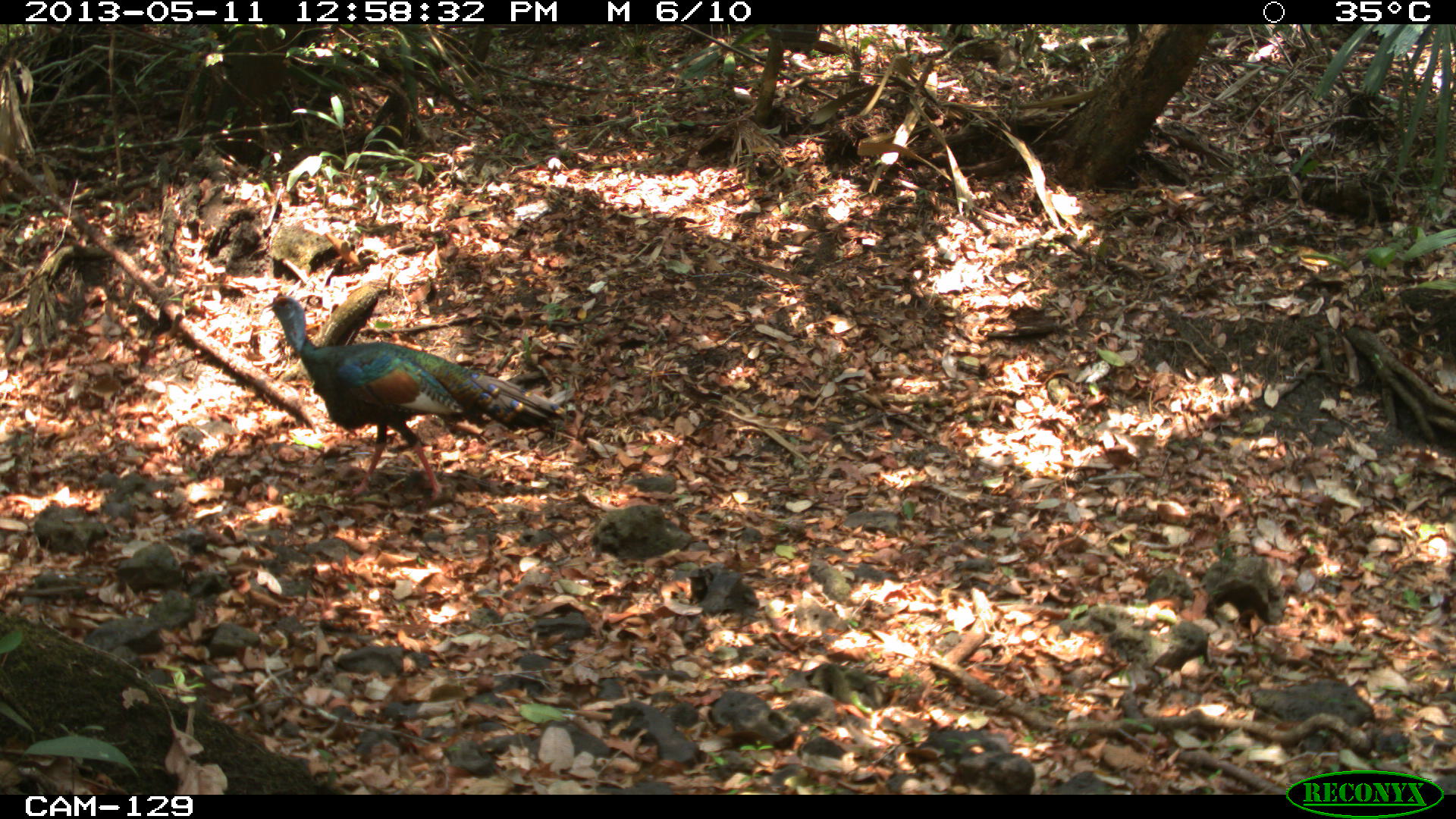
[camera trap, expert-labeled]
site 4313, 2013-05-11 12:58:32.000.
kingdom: Animalia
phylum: Chordata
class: Aves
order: Galliformes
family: Phasianidae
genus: Meleagris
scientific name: Meleagris ocellata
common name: ocellated turkey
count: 1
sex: male